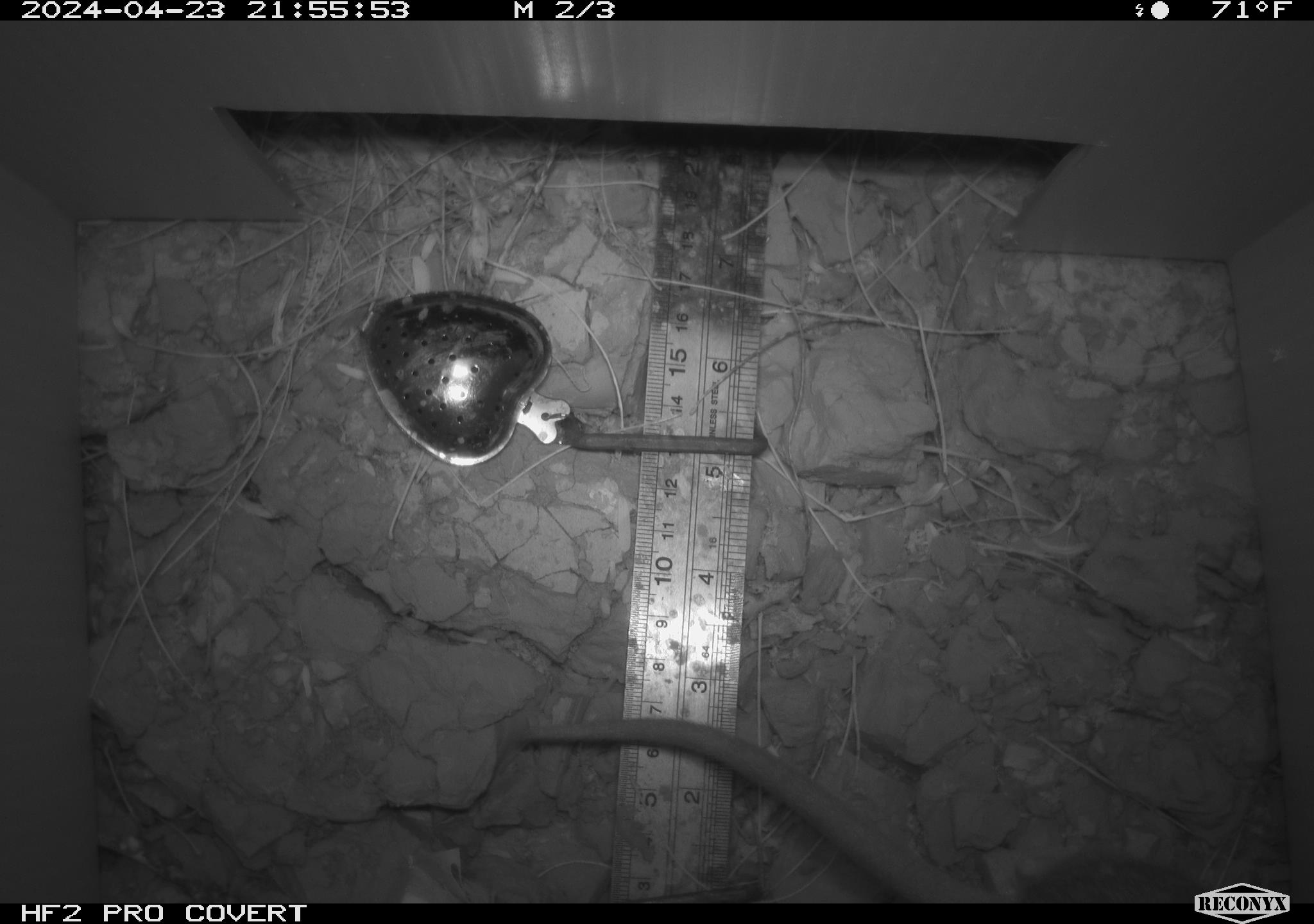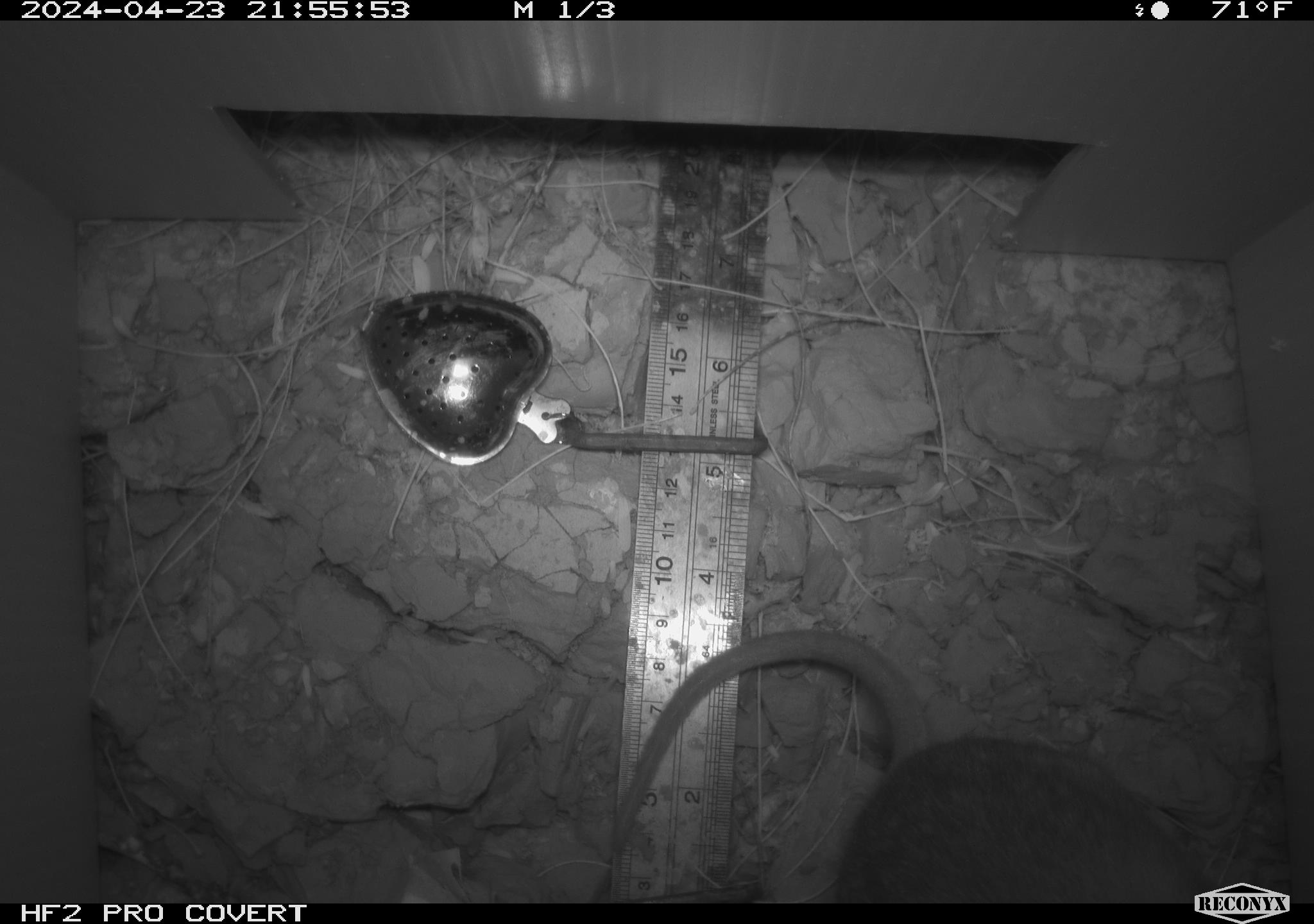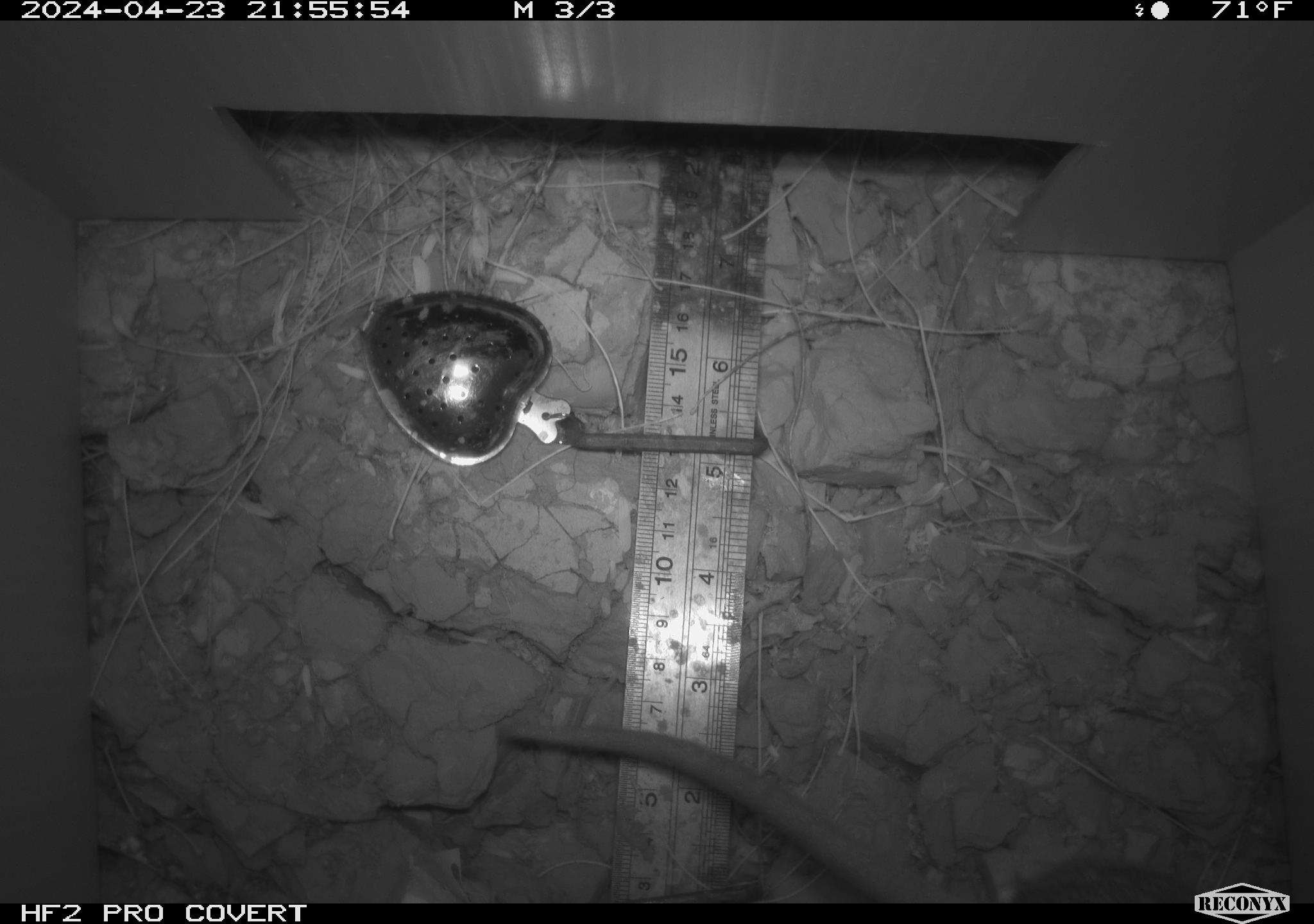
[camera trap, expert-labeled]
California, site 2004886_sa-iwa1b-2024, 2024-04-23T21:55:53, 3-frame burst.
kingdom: Animalia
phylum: Chordata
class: Mammalia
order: Rodentia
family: Cricetidae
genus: Neotoma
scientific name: Neotoma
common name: pack rat or woodrat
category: neotoma species